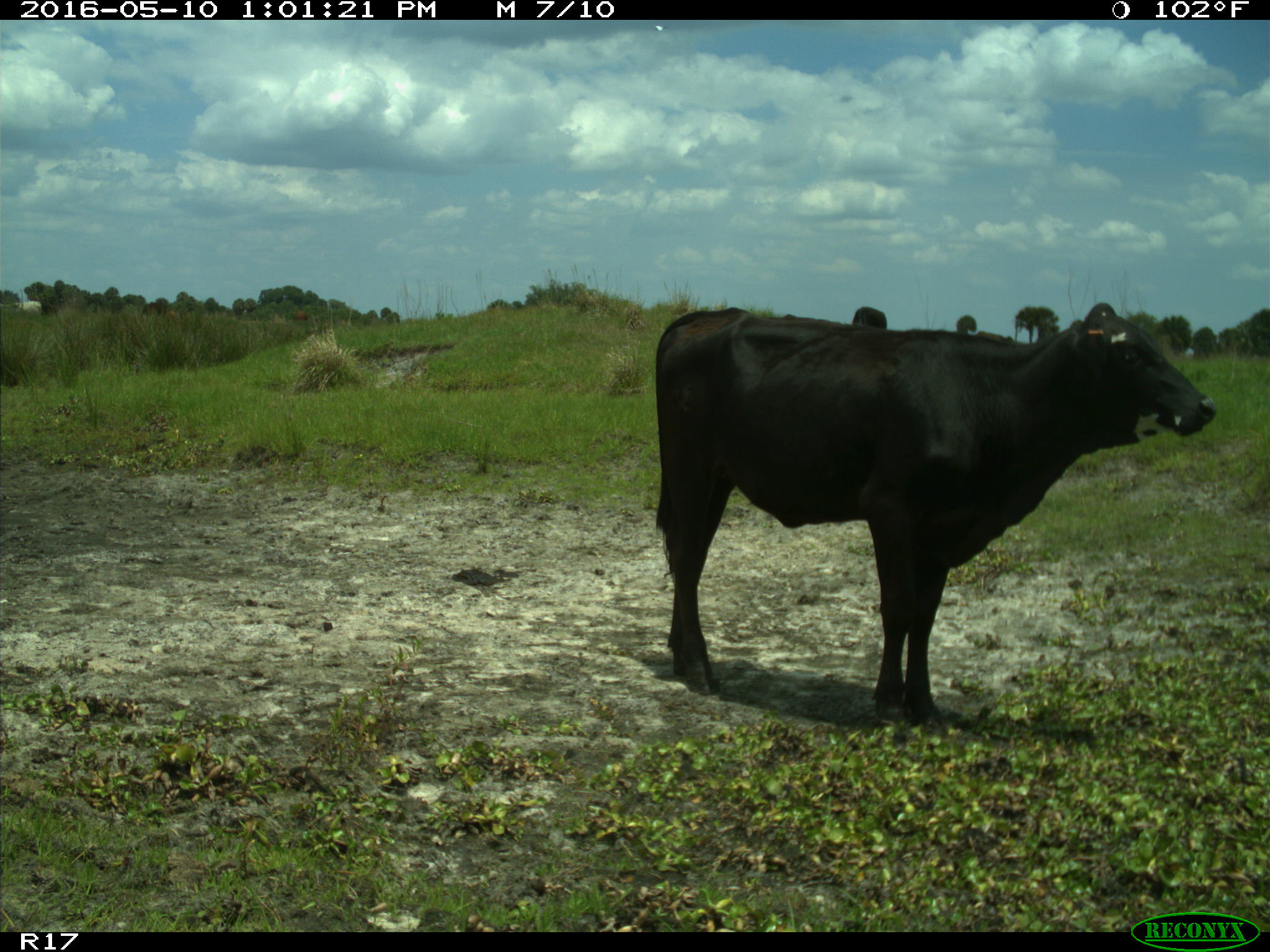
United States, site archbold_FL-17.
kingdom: Animalia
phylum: Chordata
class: Mammalia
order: Artiodactyla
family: Bovidae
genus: Bos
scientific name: Bos taurus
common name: domestic cow